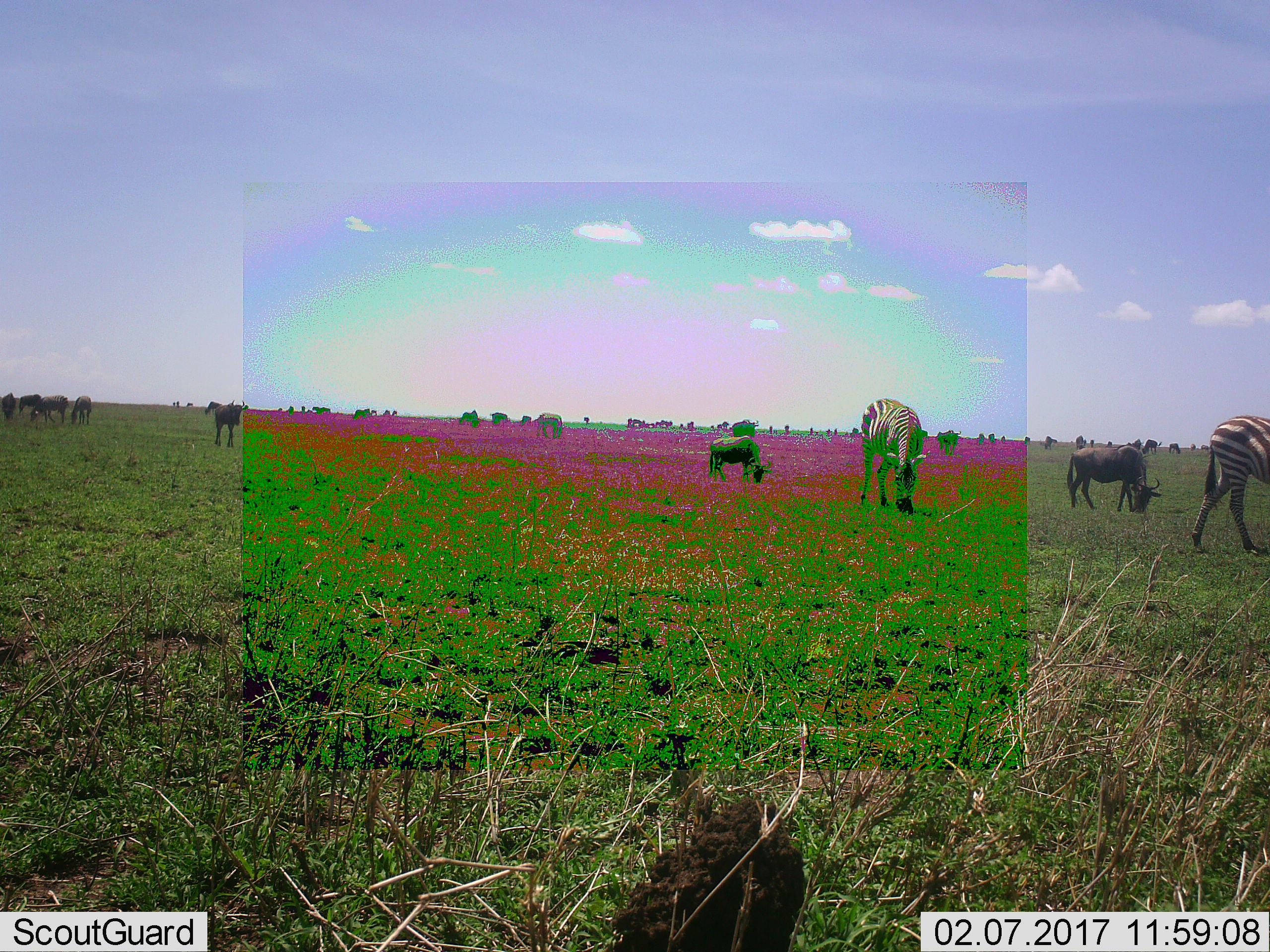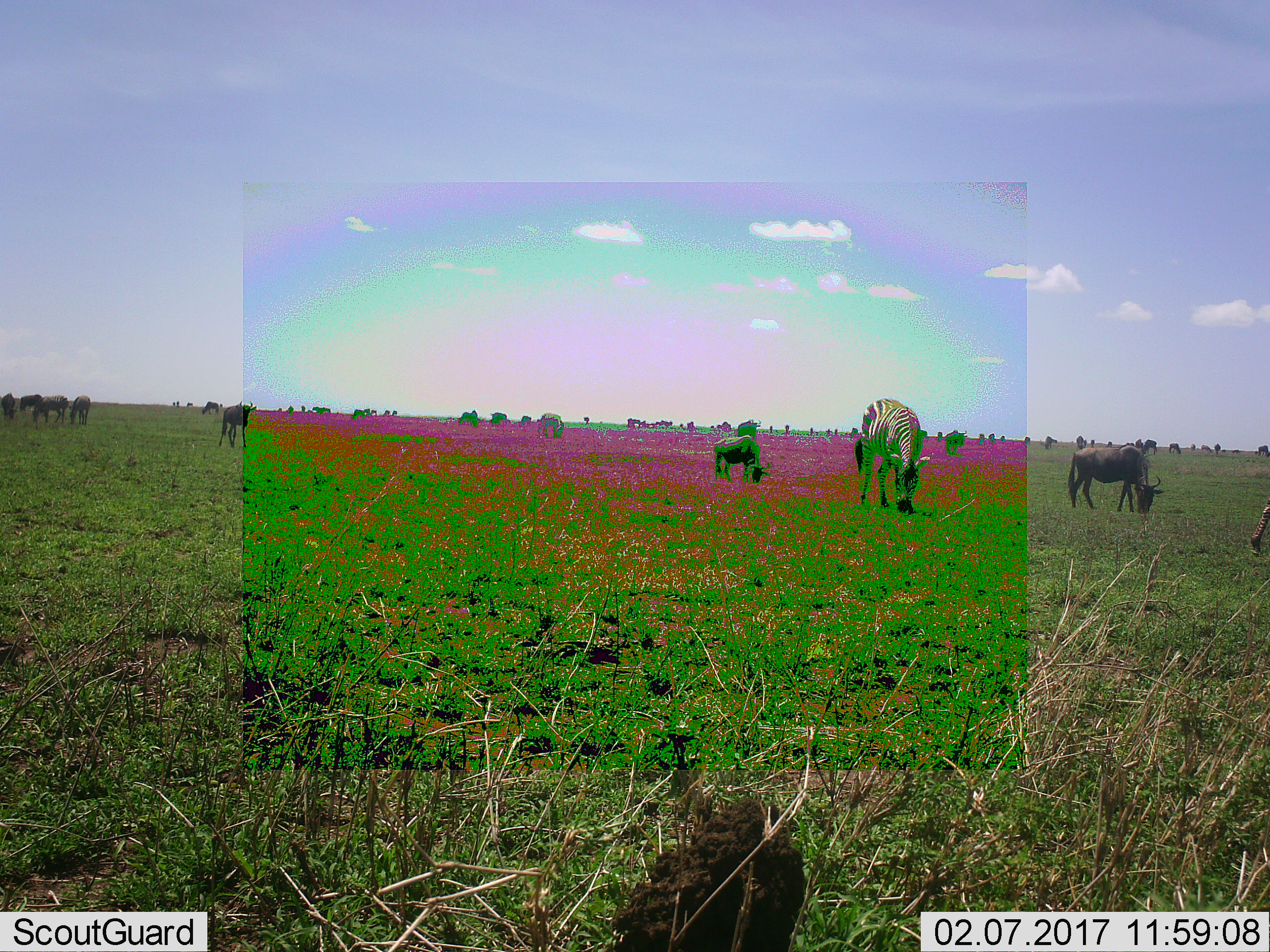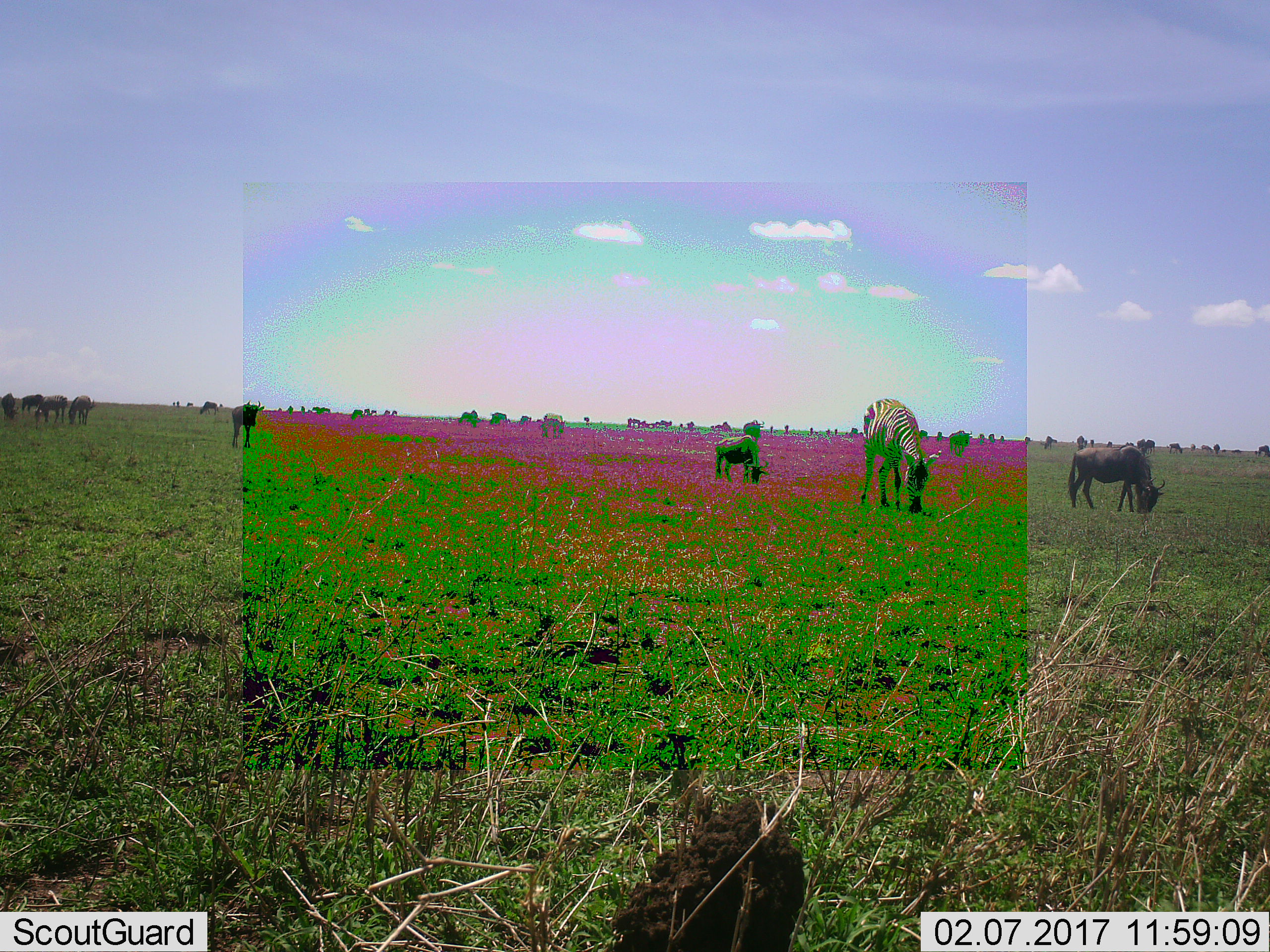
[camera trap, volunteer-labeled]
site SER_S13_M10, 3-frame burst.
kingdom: Animalia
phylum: Chordata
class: Mammalia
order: Artiodactyla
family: Bovidae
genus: Connochaetes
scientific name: Connochaetes taurinus taurinus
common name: blue wildebeest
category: wildebeestblue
Wildebeestblue (blue wildebeest) (Connochaetes taurinus taurinus), count 11-50. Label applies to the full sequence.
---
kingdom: Animalia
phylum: Chordata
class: Mammalia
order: Perissodactyla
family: Equidae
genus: Equus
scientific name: Equus quagga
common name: plains zebra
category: zebraplains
Zebraplains (plains zebra) (Equus quagga), count 2. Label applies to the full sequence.